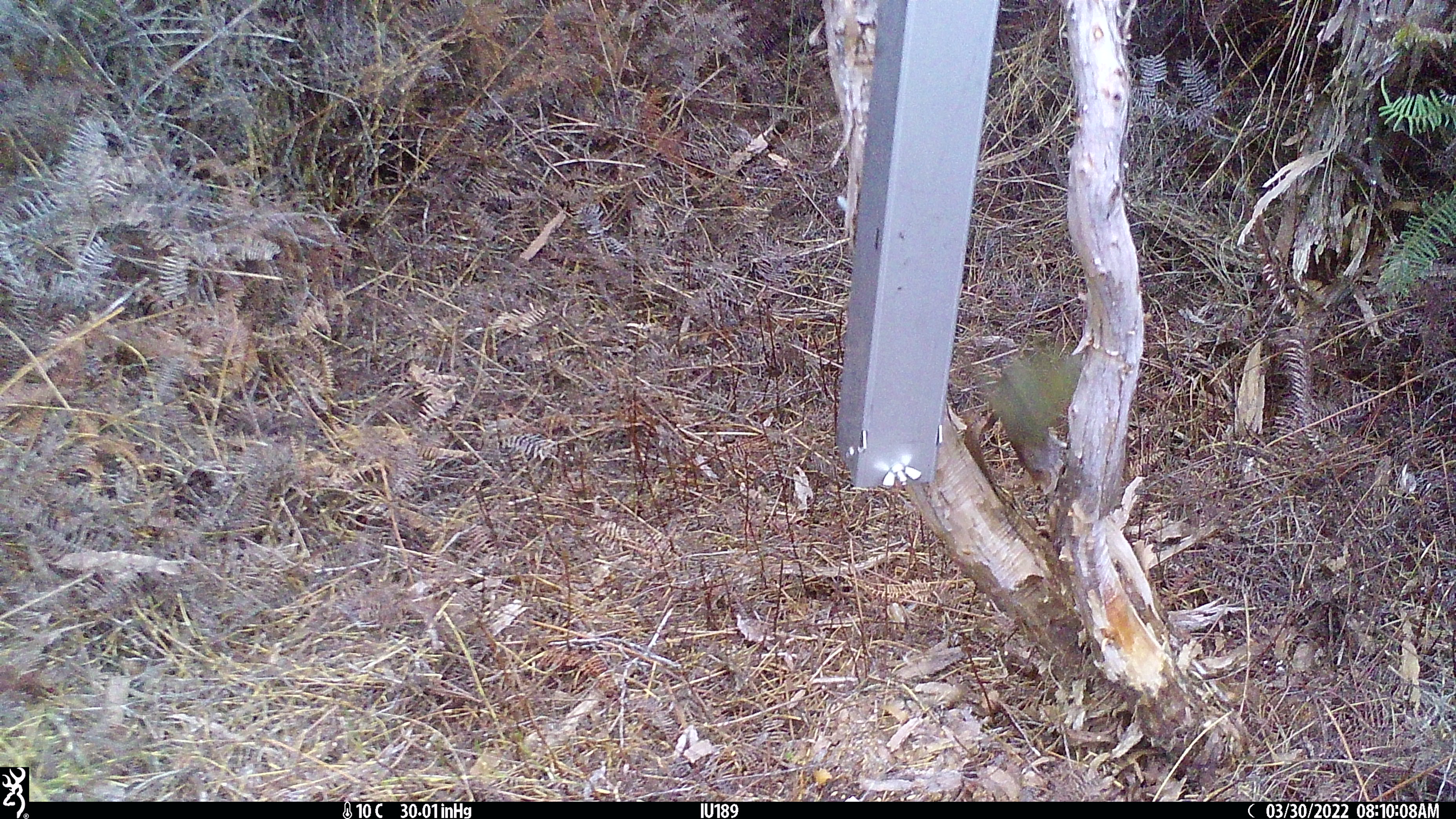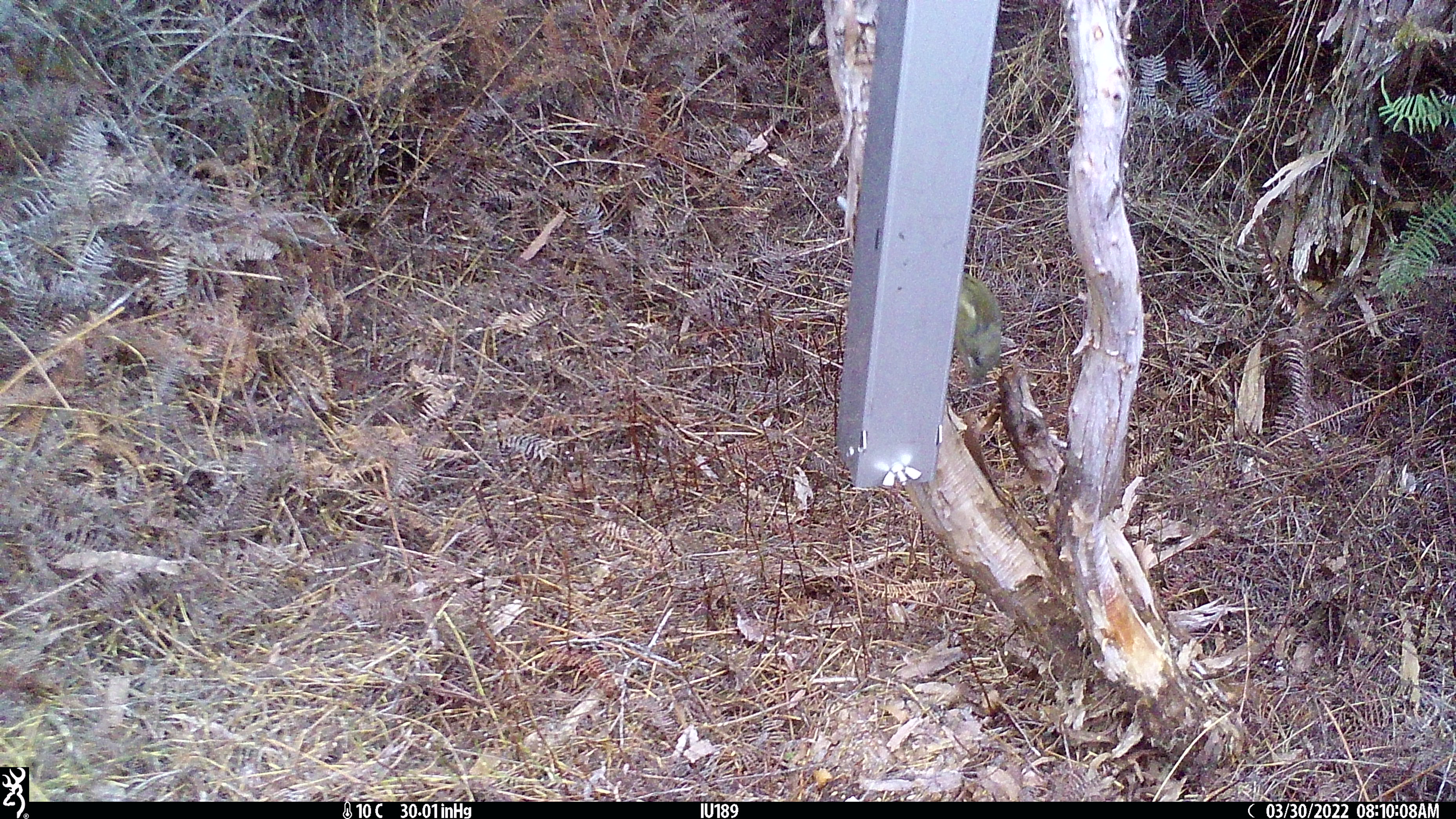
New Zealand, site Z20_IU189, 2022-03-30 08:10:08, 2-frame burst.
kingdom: Animalia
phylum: Chordata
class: Aves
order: Passeriformes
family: Meliphagidae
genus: Anthornis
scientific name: Anthornis melanura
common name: new zealand bellbird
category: bellbird